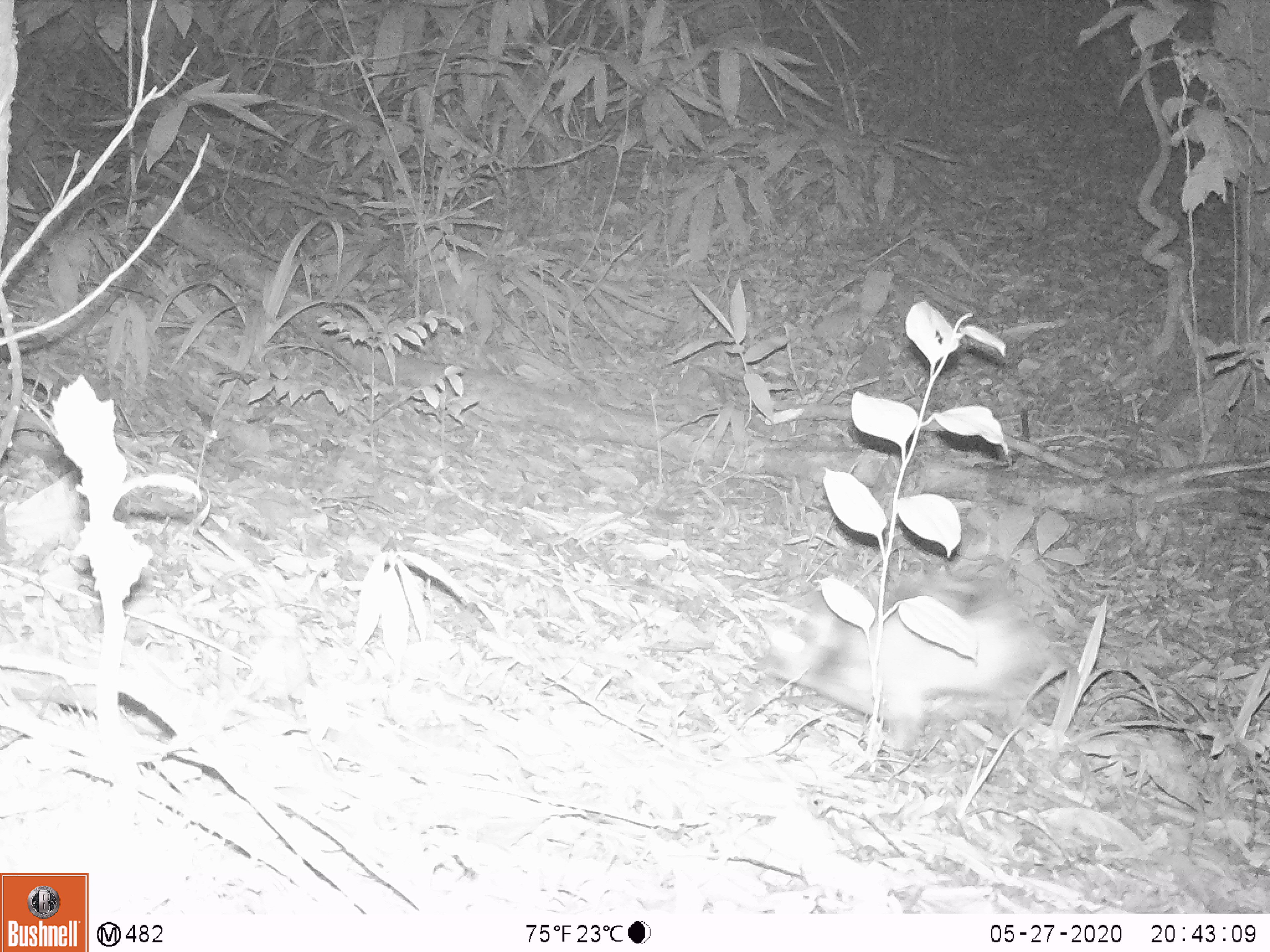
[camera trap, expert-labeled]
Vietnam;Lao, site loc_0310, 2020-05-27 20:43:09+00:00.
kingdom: Animalia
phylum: Chordata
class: Mammalia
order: Lagomorpha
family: Leporidae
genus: Nesolagus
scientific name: Nesolagus timminsi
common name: annamite striped rabbit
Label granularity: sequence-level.